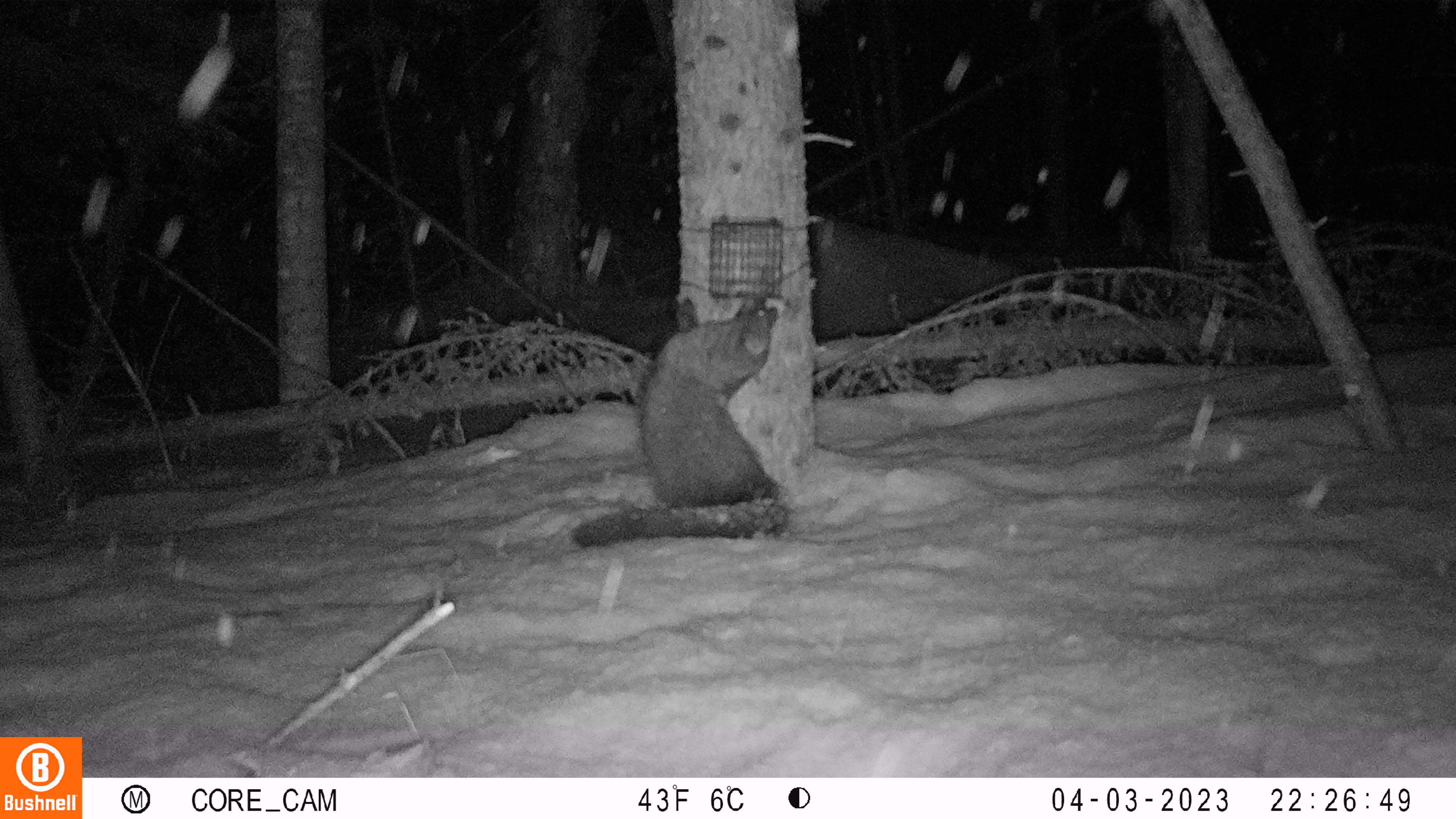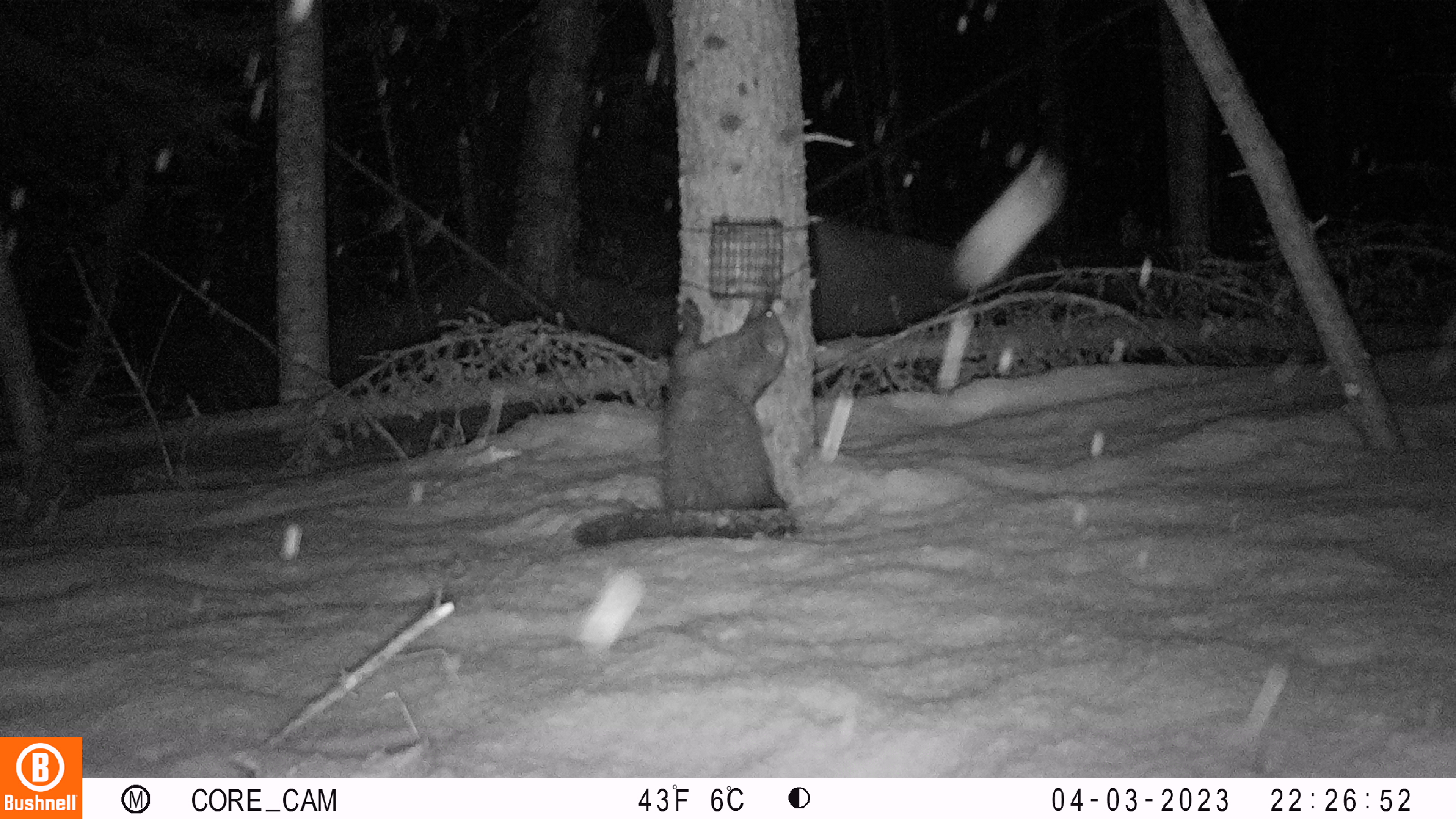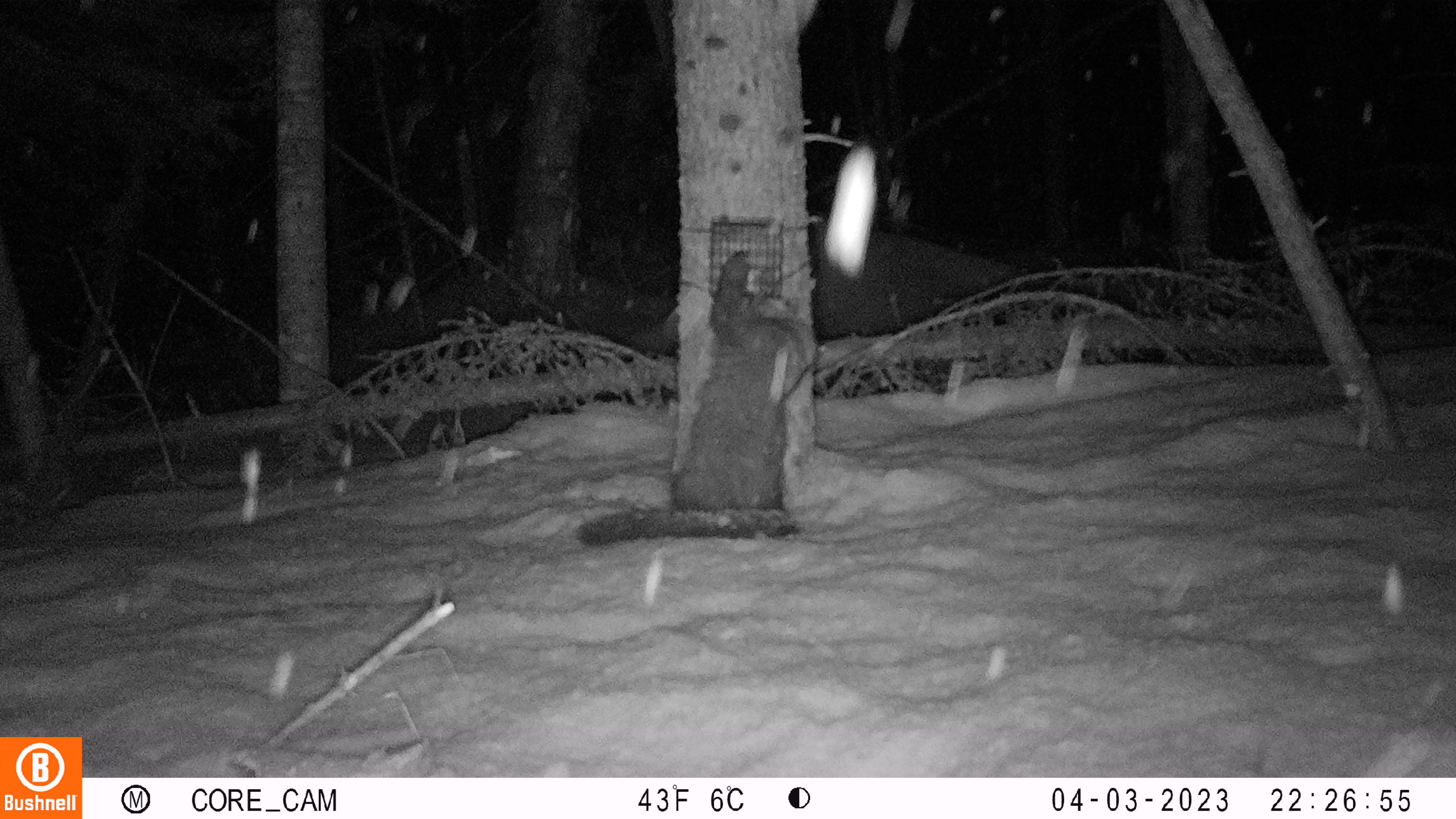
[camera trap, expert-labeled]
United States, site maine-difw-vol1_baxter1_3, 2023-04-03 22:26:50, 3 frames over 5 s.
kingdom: Animalia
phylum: Chordata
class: Mammalia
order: Carnivora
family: Mustelidae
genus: Pekania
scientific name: Pekania pennanti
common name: fisher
Fisher (Pekania pennanti).